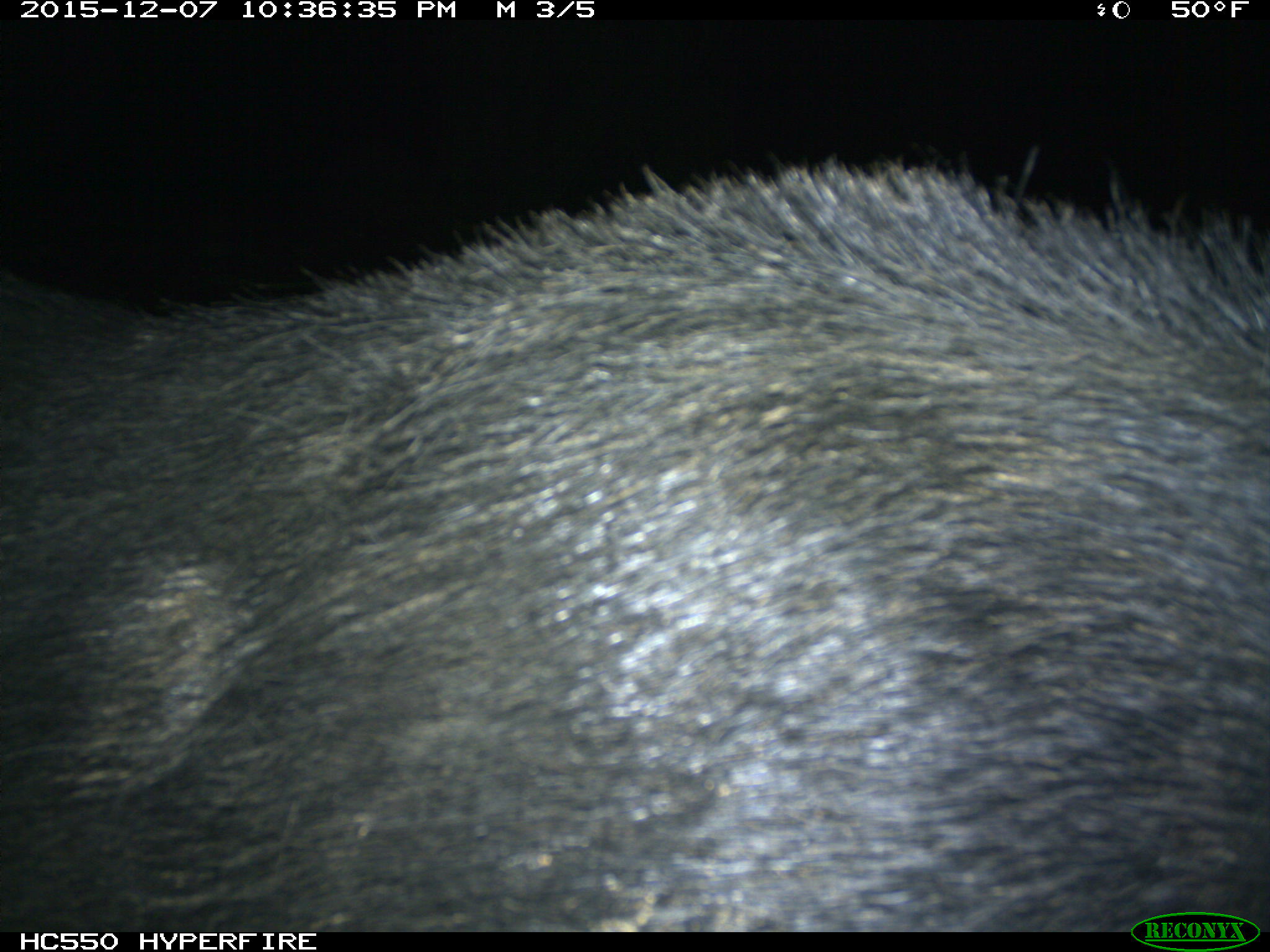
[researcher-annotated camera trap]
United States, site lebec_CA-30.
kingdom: Animalia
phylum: Chordata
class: Mammalia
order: Artiodactyla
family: Suidae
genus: Sus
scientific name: Sus scrofa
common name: wild boar